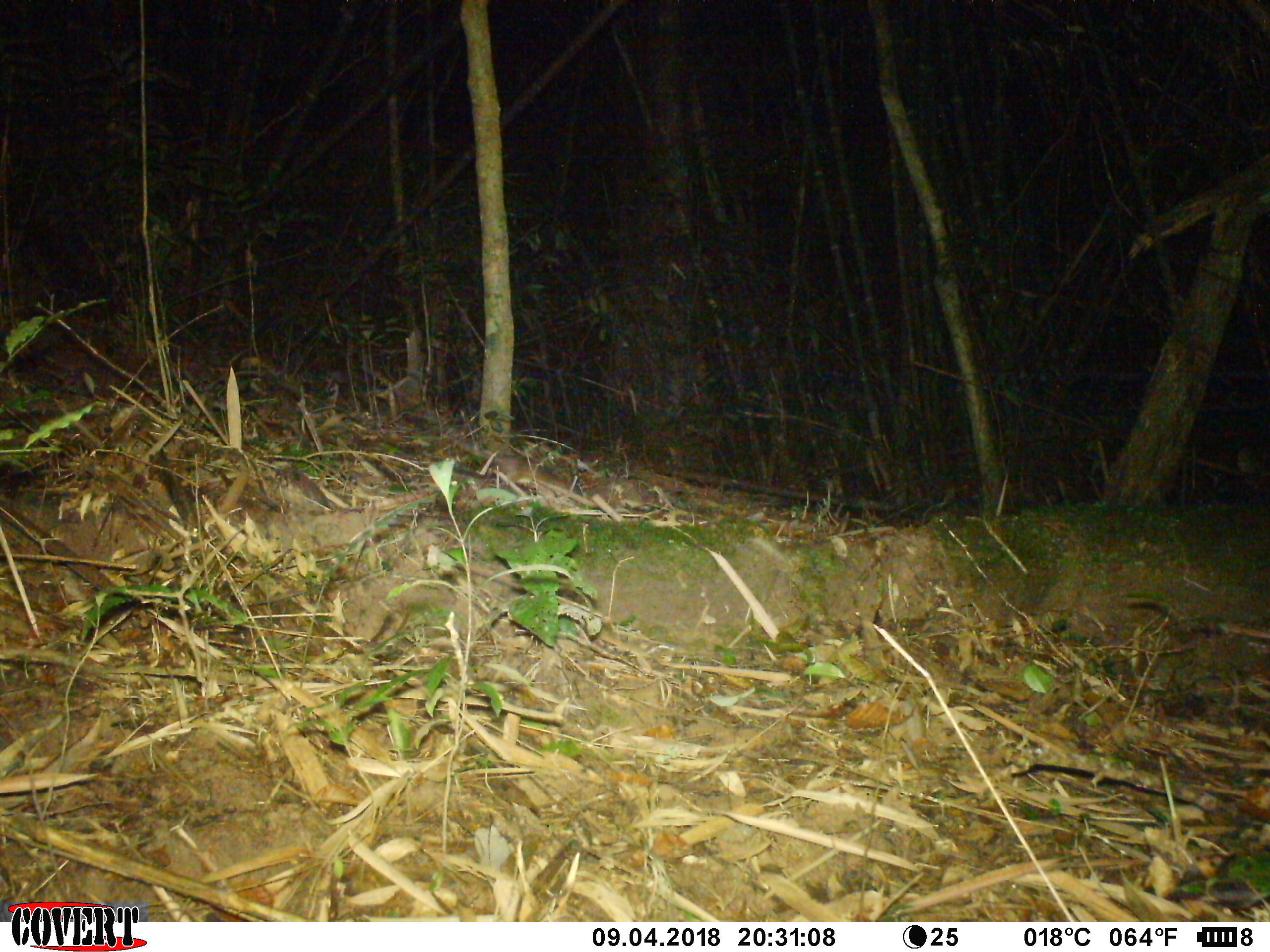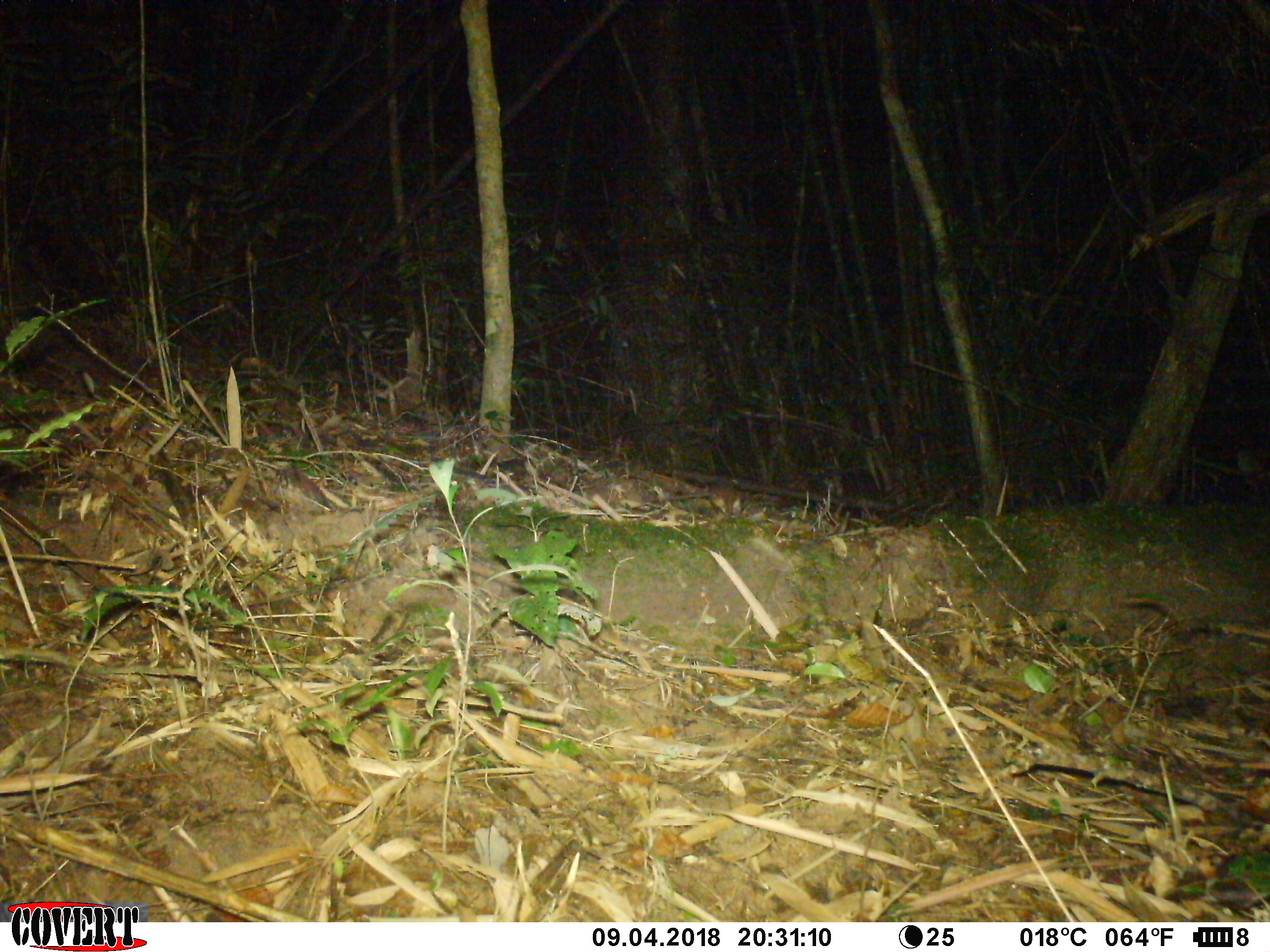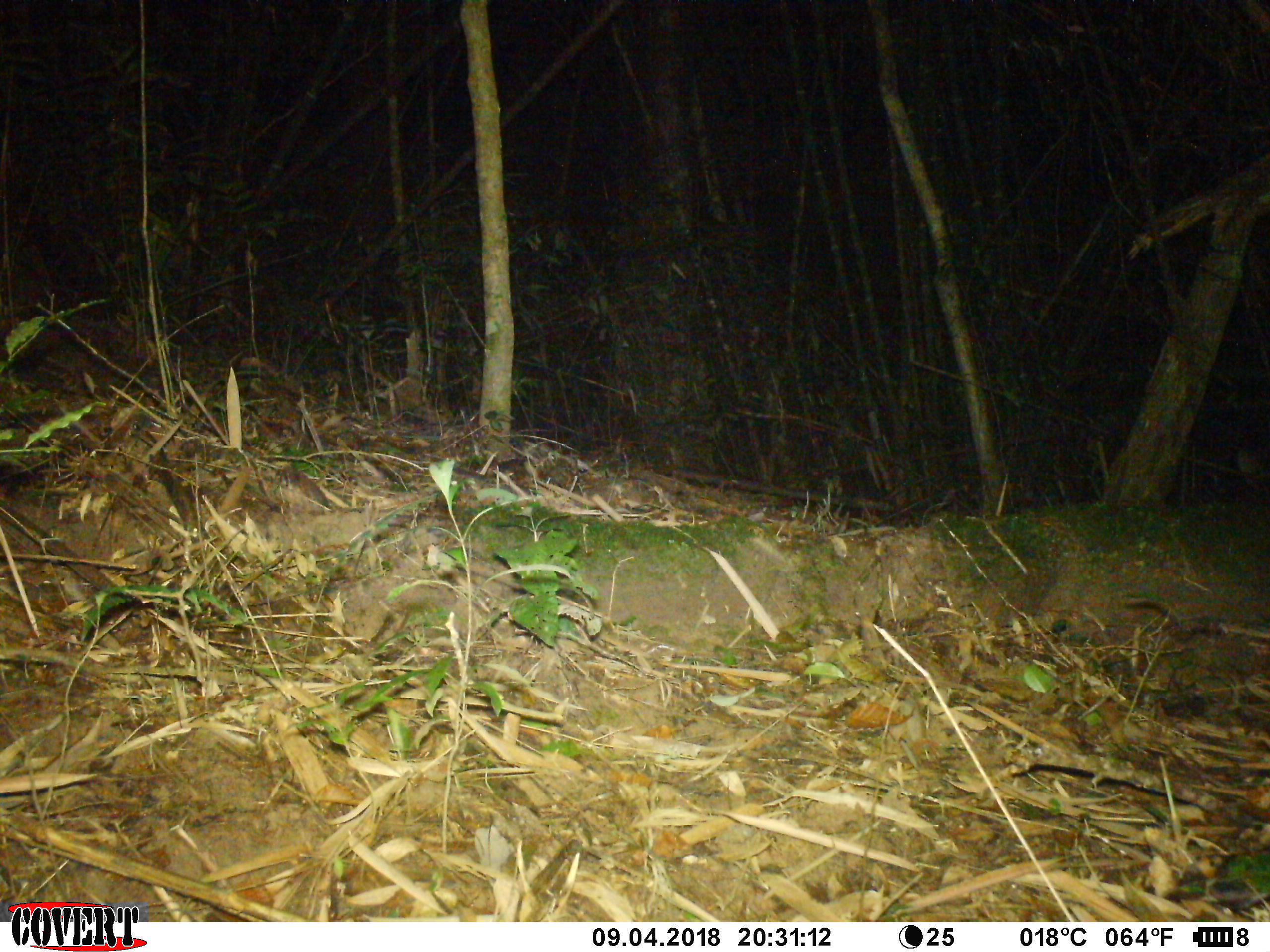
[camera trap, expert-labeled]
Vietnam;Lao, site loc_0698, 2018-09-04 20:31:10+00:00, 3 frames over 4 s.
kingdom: Animalia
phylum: Chordata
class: Aves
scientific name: Aves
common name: bird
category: unidentified bird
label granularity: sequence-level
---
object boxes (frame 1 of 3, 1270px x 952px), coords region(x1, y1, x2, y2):
unidentified bird: region(448, 432, 564, 498)